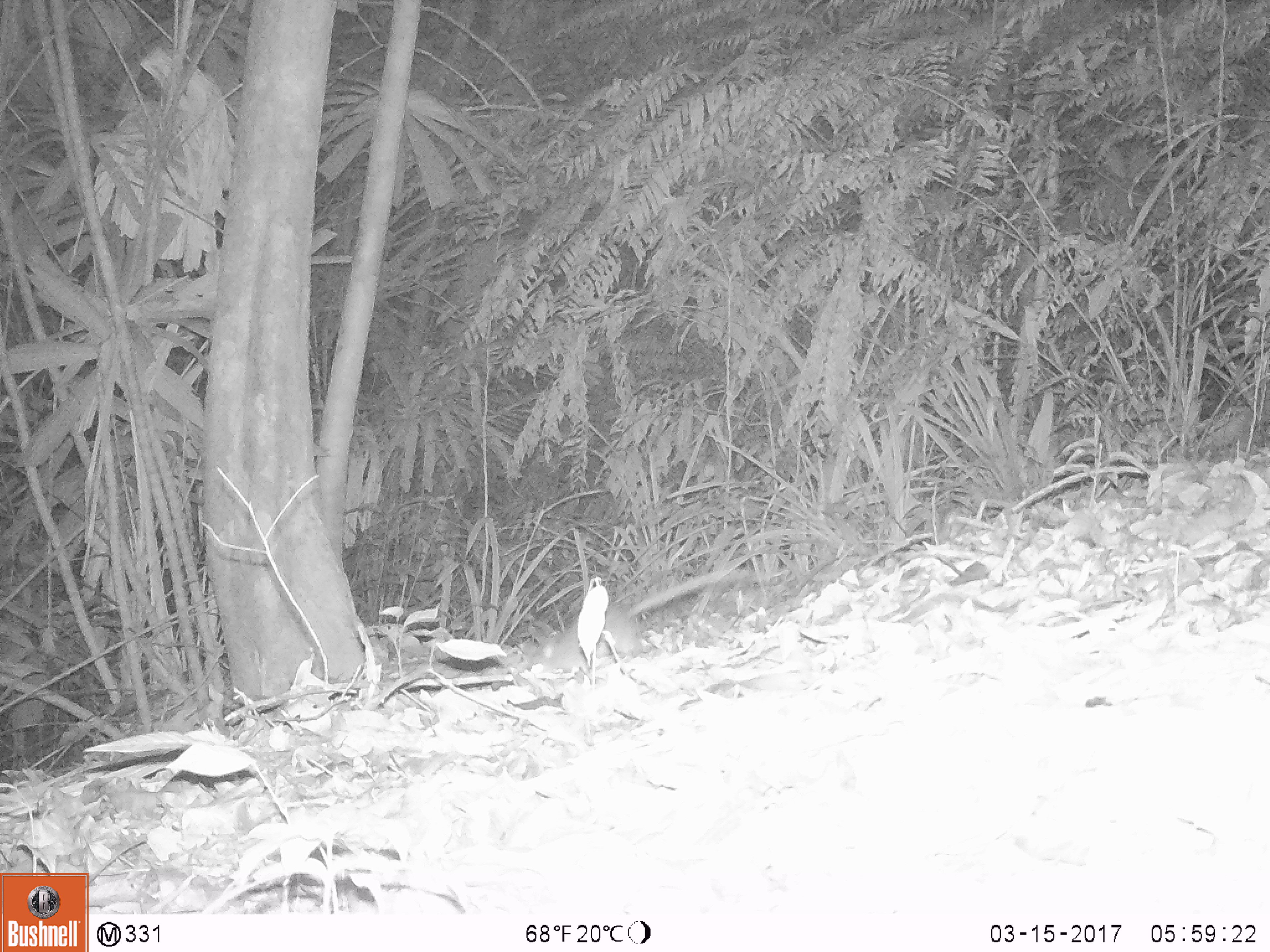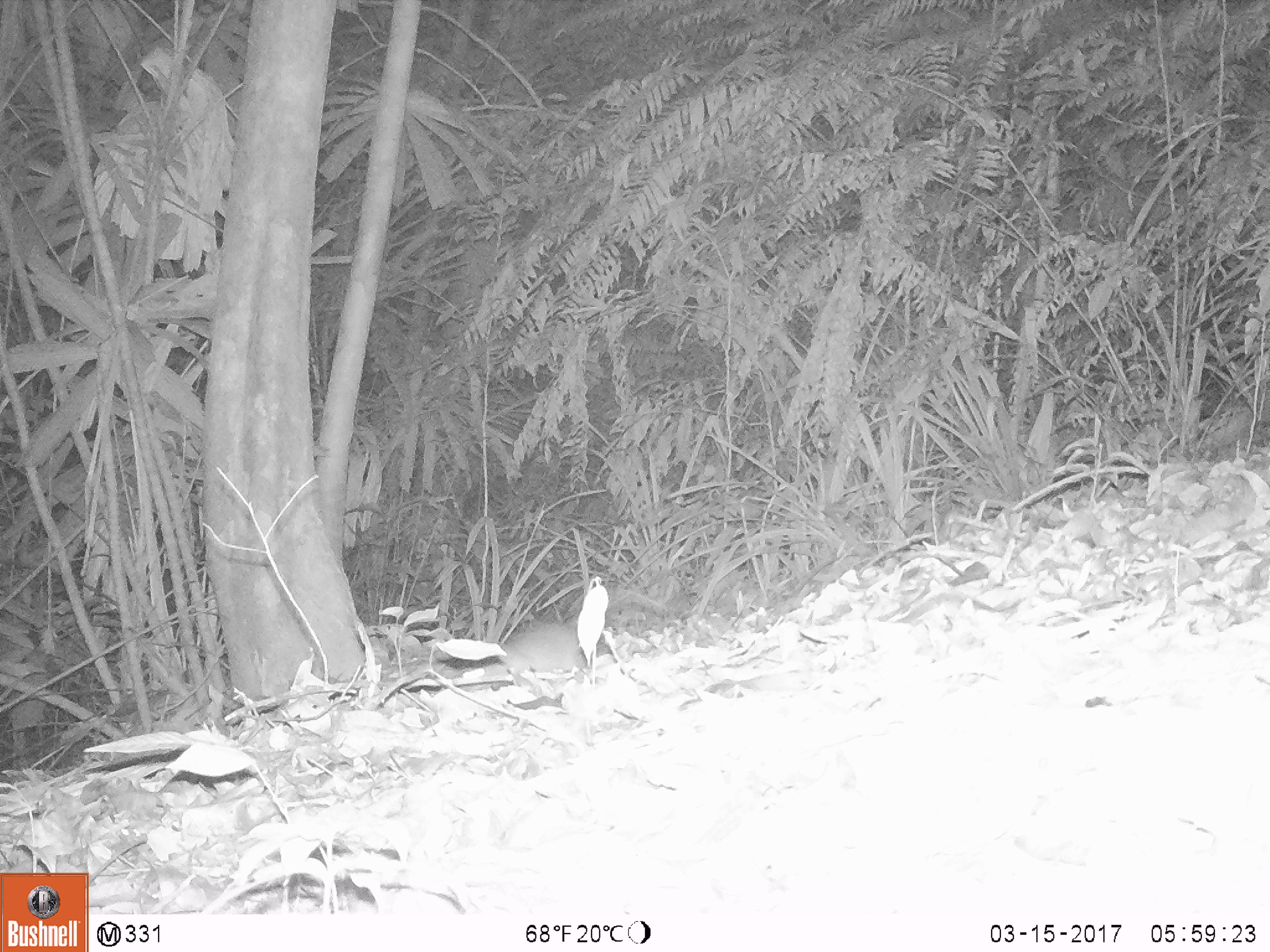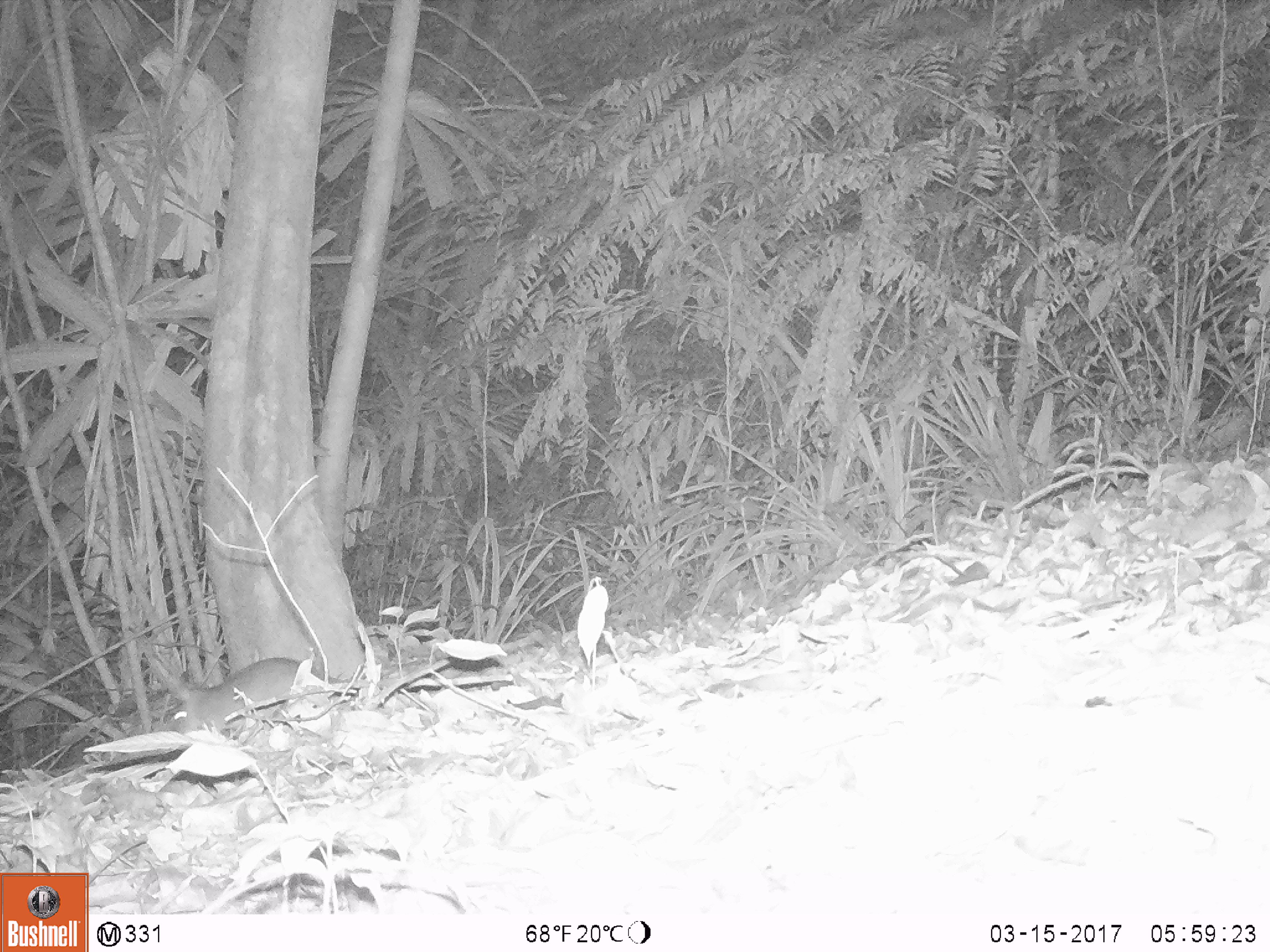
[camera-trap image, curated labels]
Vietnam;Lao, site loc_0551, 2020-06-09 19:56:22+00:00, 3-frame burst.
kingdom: Animalia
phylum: Chordata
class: Mammalia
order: Rodentia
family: Muridae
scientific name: Muridae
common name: old-world mice and rats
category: unidentified murid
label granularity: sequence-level